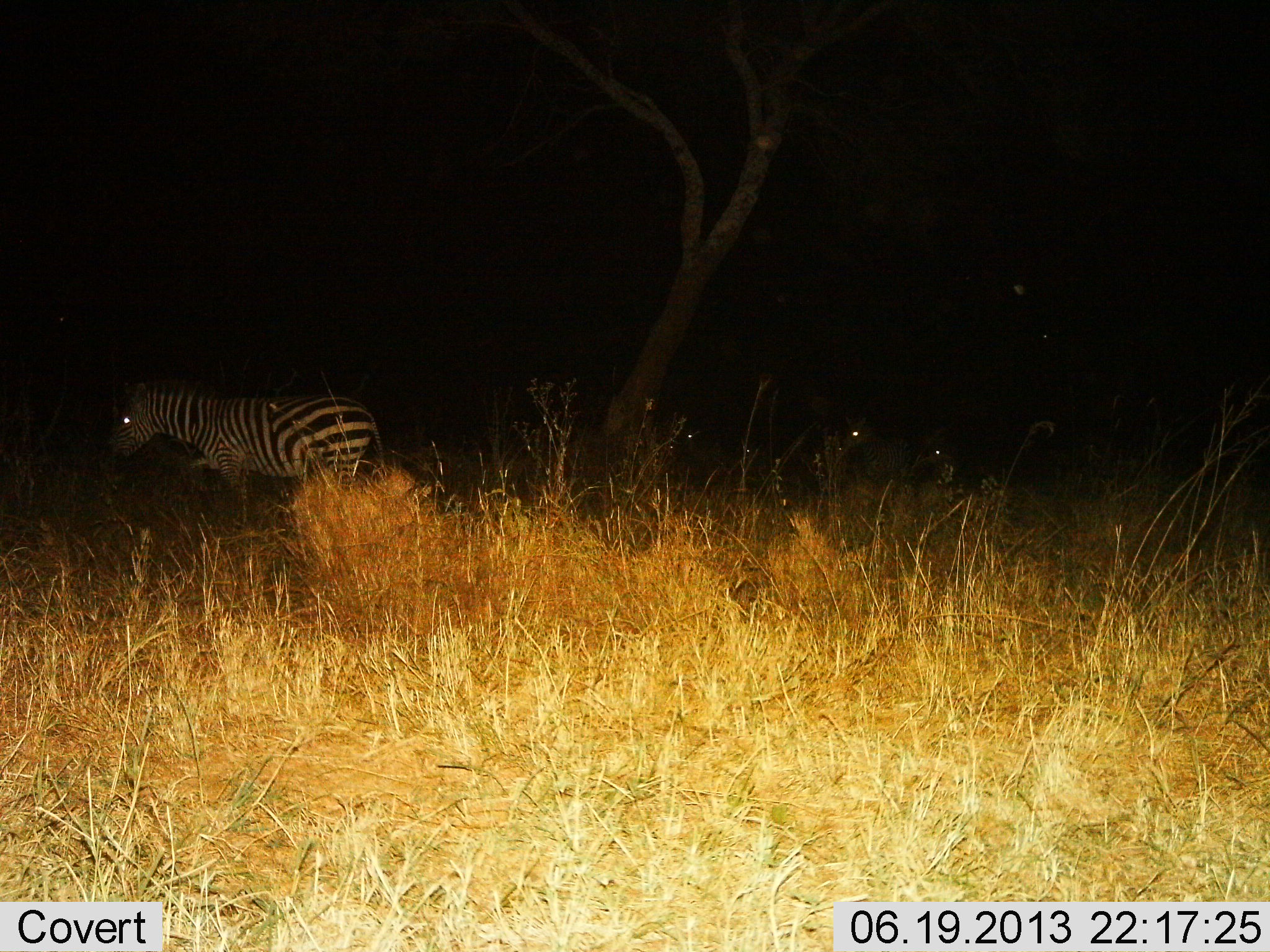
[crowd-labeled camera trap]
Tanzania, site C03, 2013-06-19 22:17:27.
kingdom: Animalia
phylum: Chordata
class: Mammalia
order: Perissodactyla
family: Equidae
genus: Equus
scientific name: Equus quagga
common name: plains zebra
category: zebra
Zebra (plains zebra) (Equus quagga), count 1. Behavior (volunteer vote fractions): standing 57%, resting 5%, moving 52%, interacting 0%. Young present (vote fraction): 0%. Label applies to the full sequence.